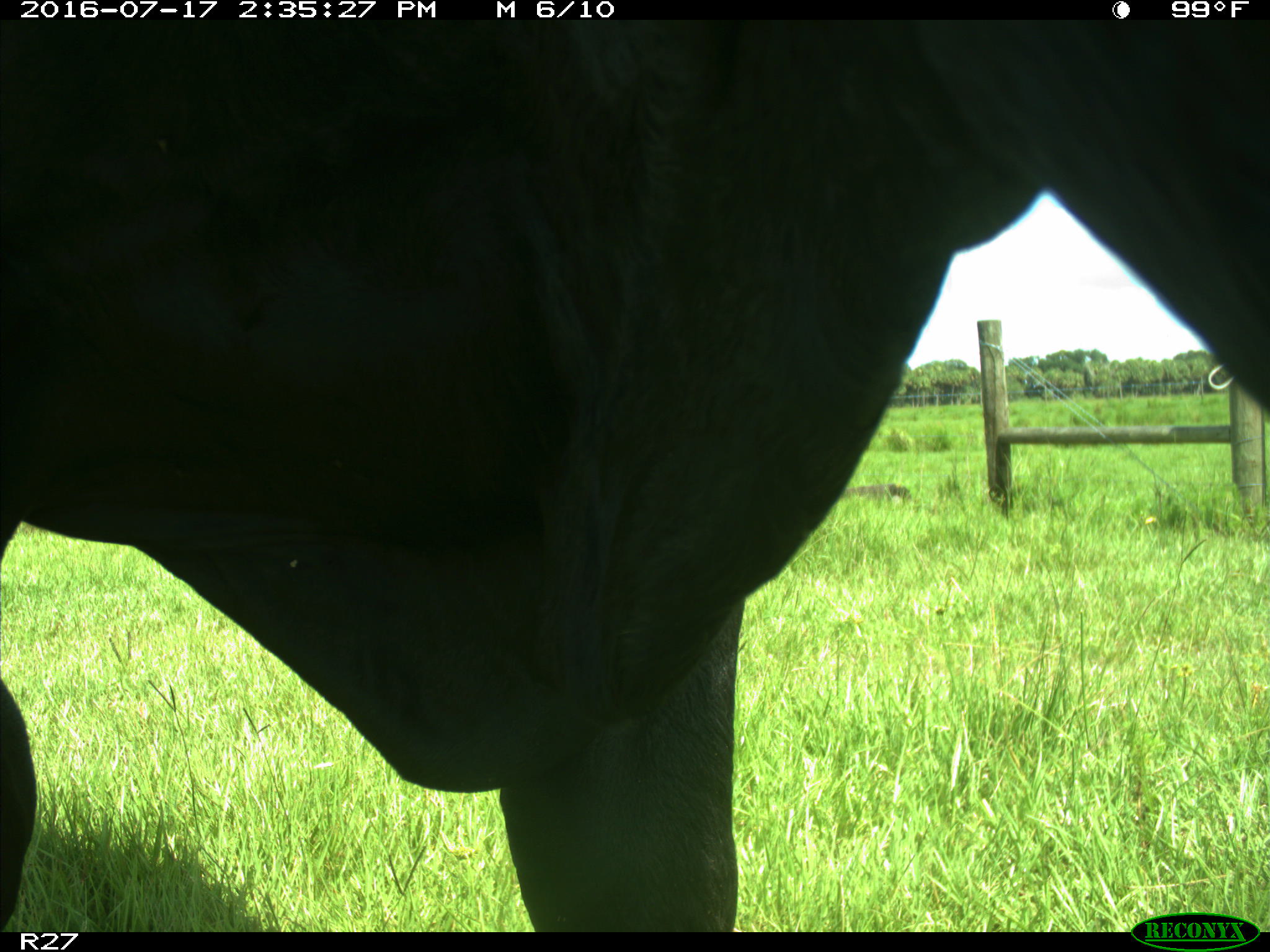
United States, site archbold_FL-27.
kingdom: Animalia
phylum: Chordata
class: Mammalia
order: Artiodactyla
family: Bovidae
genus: Bos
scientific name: Bos taurus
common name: domestic cow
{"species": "Bos taurus (domestic cow)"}